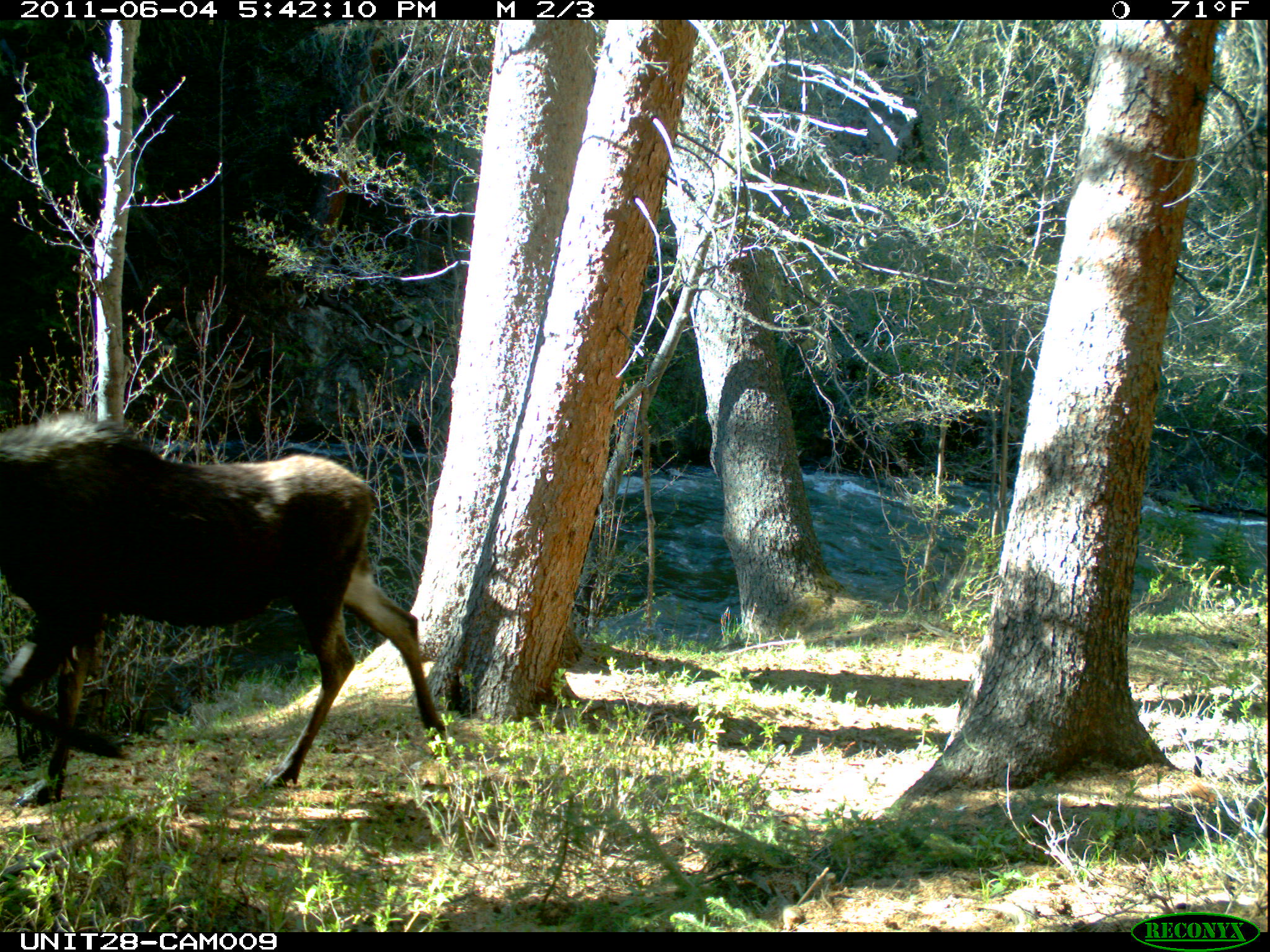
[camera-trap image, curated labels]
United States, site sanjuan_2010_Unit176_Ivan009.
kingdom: Animalia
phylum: Chordata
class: Mammalia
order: Artiodactyla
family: Cervidae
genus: Alces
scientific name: Alces alces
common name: moose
Alces alces (moose).